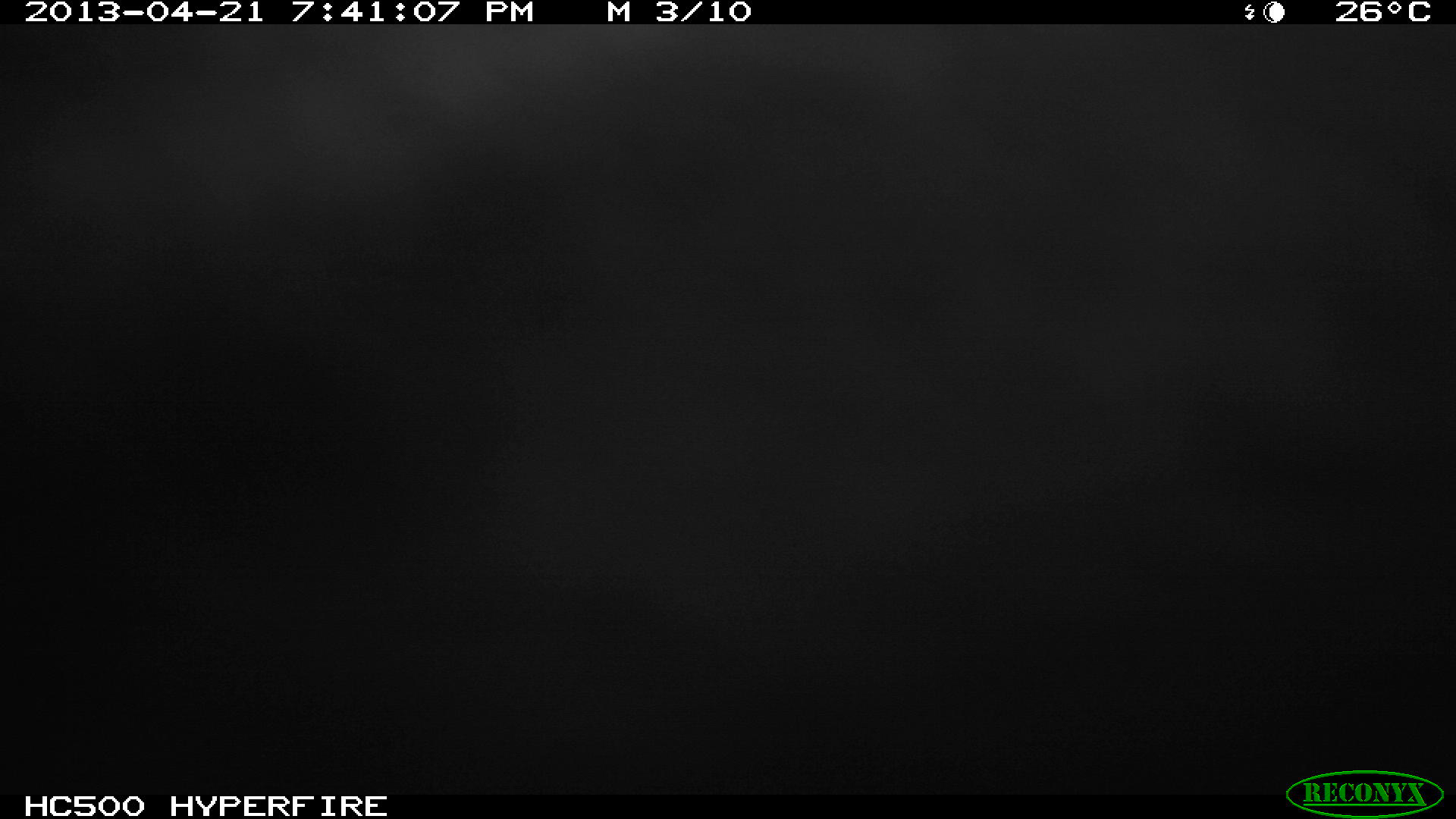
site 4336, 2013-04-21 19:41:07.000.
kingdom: Animalia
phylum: Chordata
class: Mammalia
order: Didelphimorphia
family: Didelphidae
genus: Didelphis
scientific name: Didelphis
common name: american opossums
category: didelphis sp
Didelphis sp (american opossums) (Didelphis), count 1.